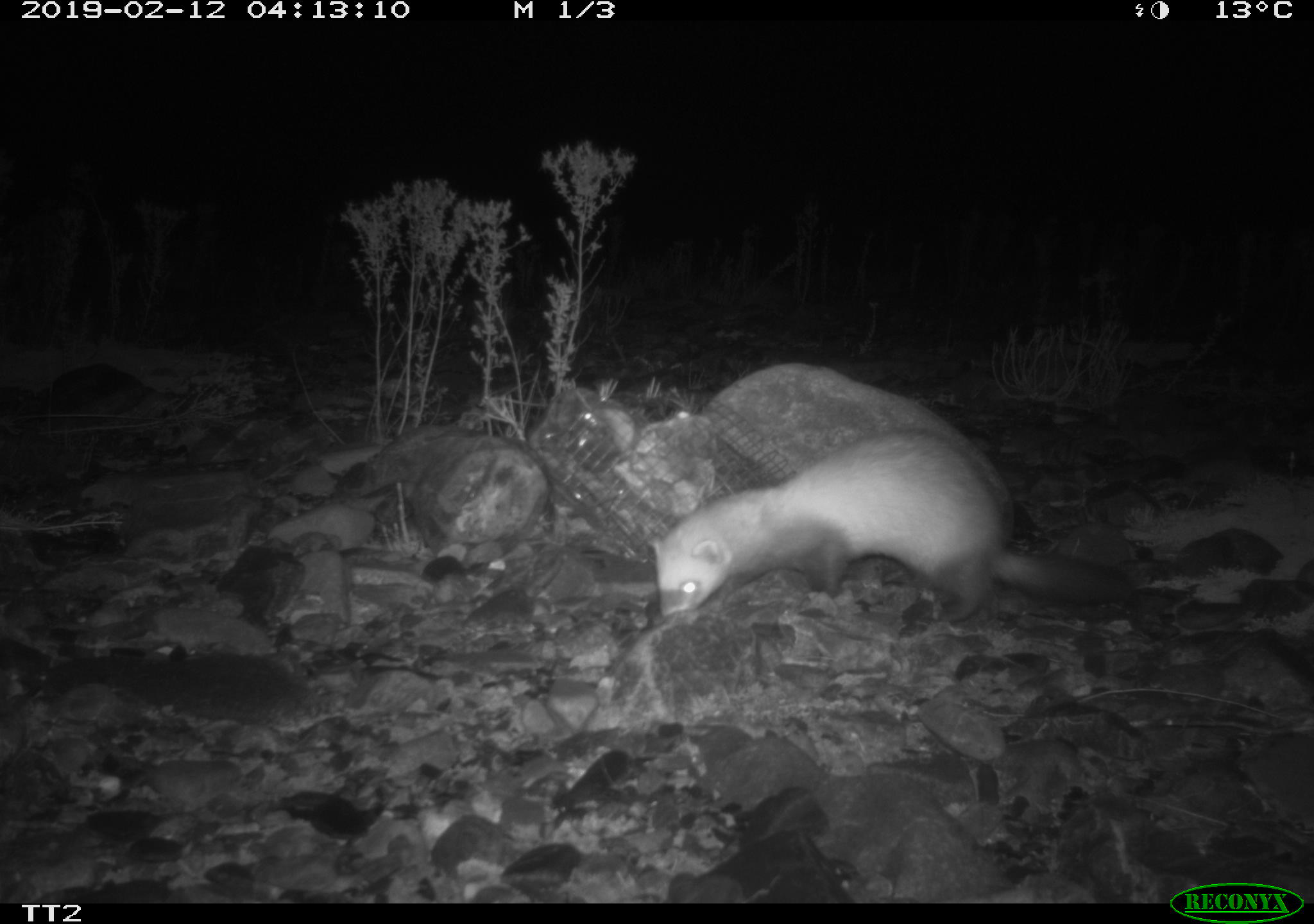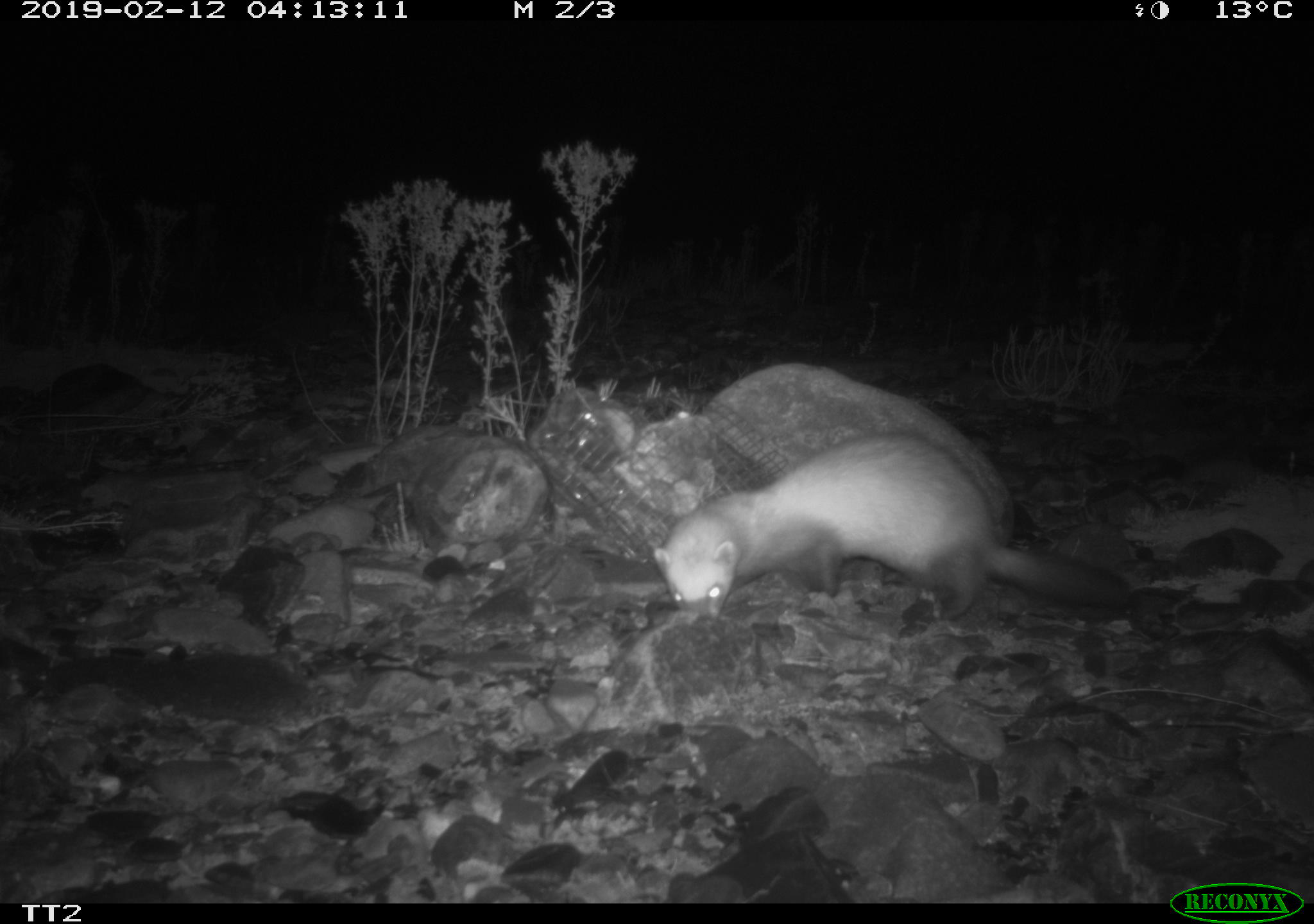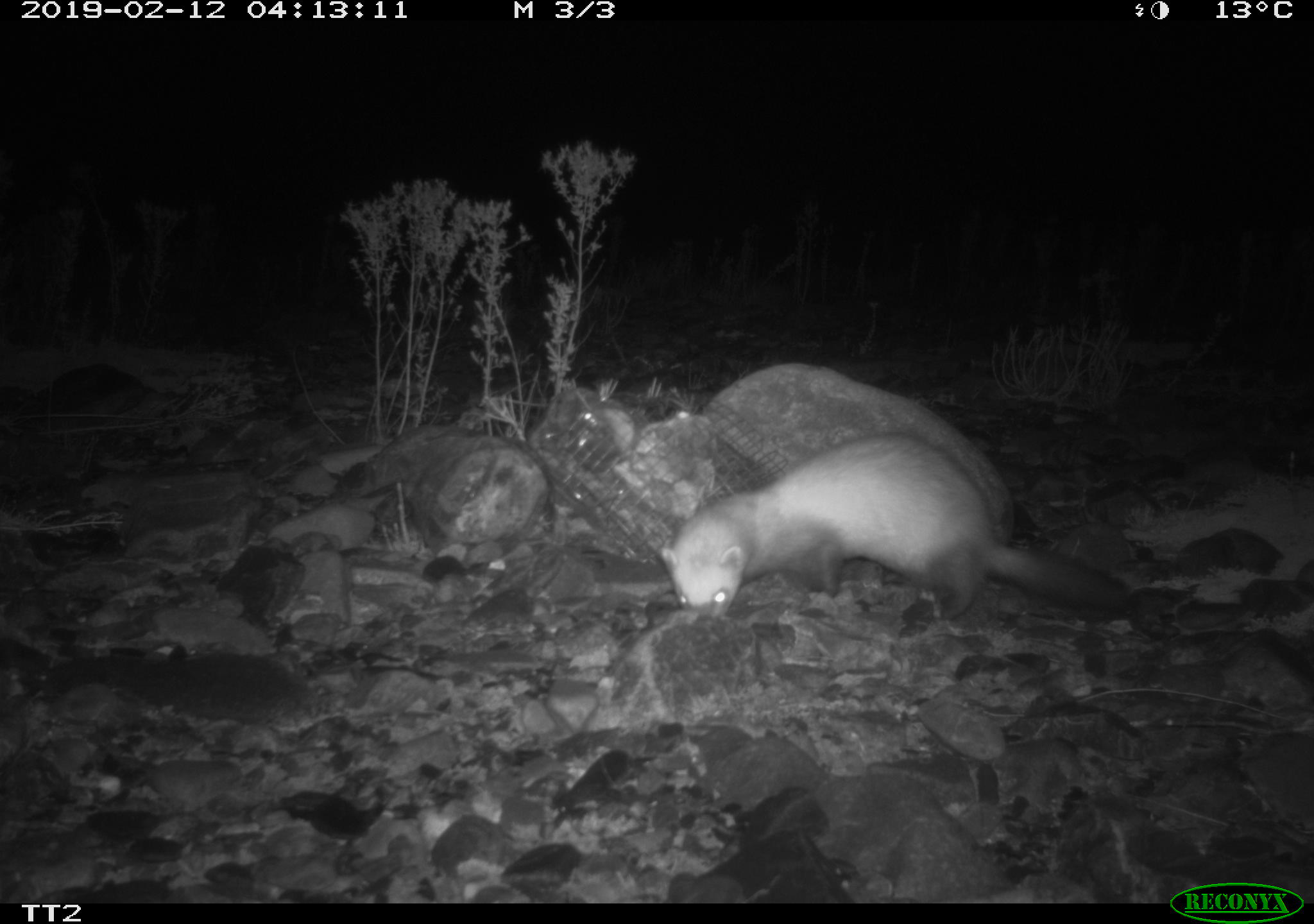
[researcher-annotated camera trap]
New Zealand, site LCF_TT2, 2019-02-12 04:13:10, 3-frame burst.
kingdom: Animalia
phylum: Chordata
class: Mammalia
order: Carnivora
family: Mustelidae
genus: Mustela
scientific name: Mustela furo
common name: ferret